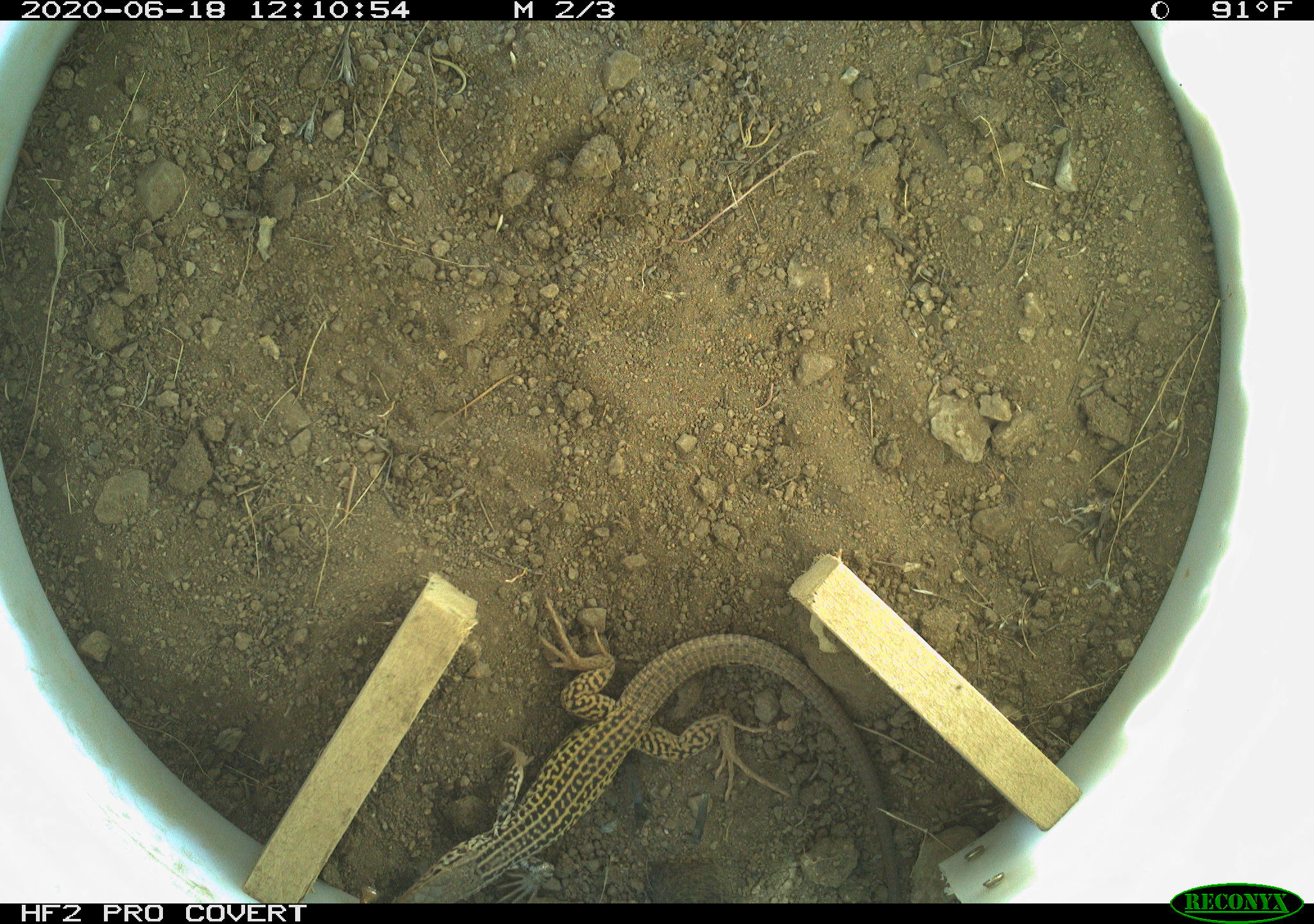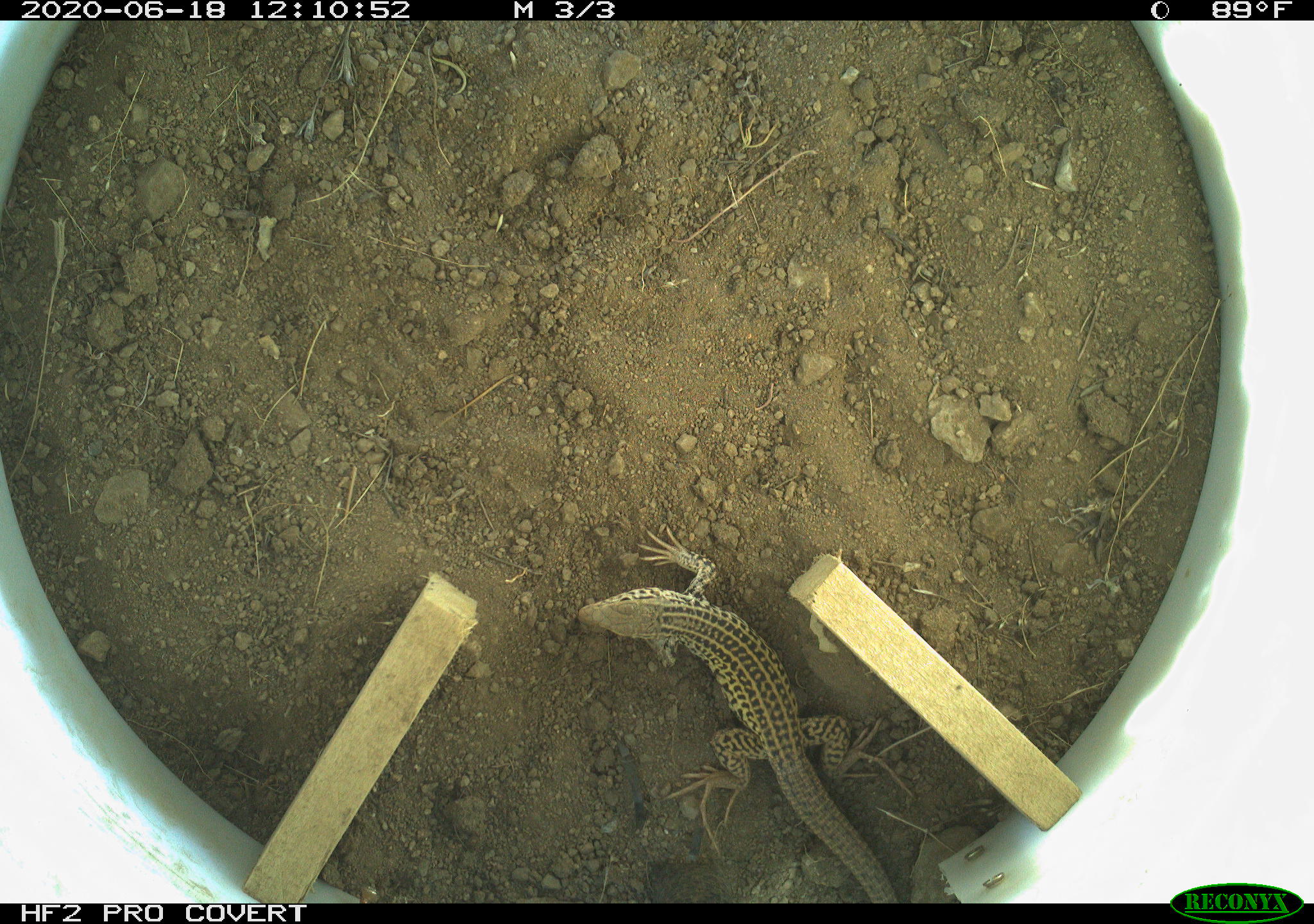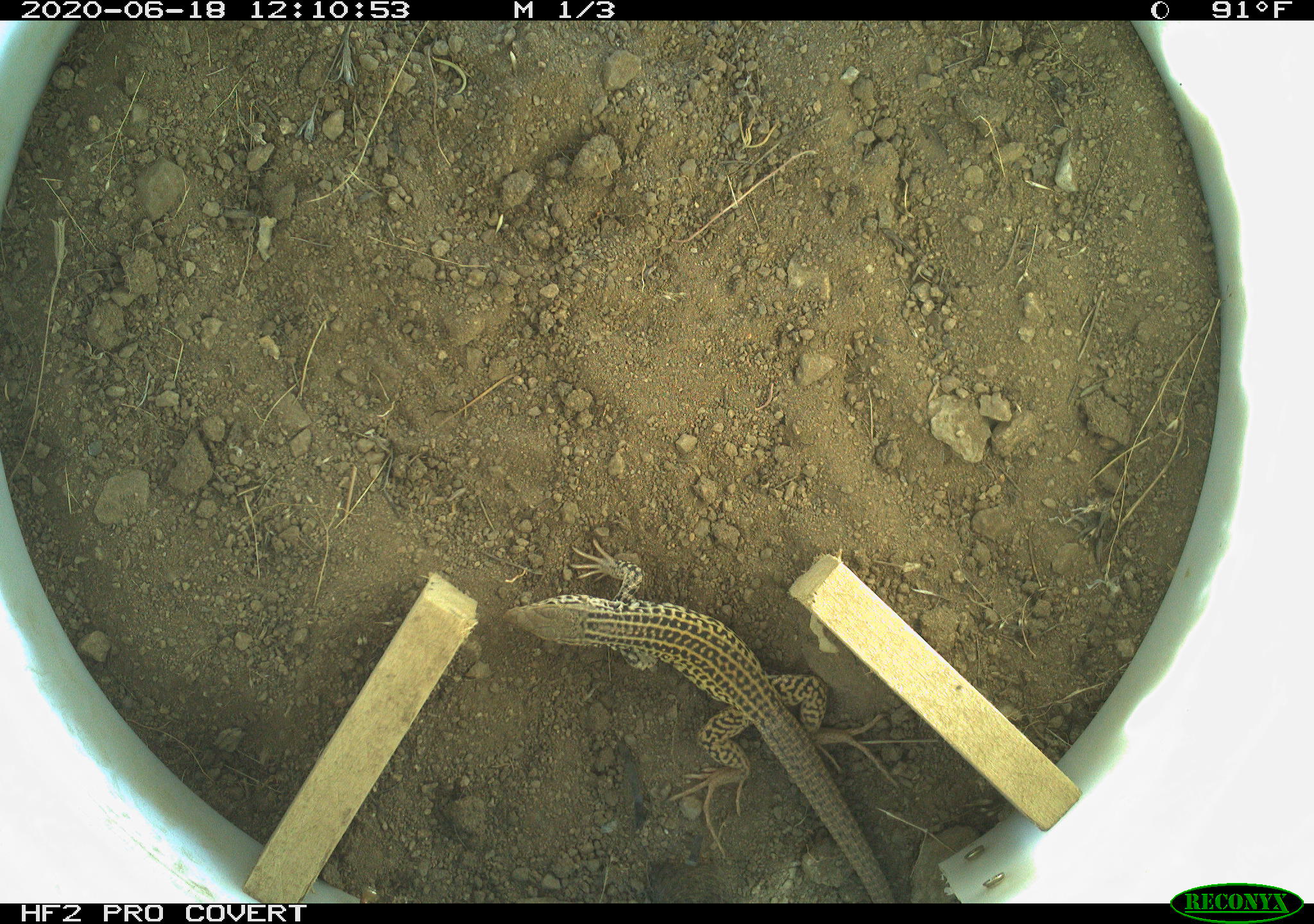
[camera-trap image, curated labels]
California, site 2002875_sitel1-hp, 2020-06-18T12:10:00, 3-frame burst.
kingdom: Animalia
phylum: Chordata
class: Reptilia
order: Squamata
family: Teiidae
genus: Aspidoscelis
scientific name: Aspidoscelis tigris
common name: western whiptail